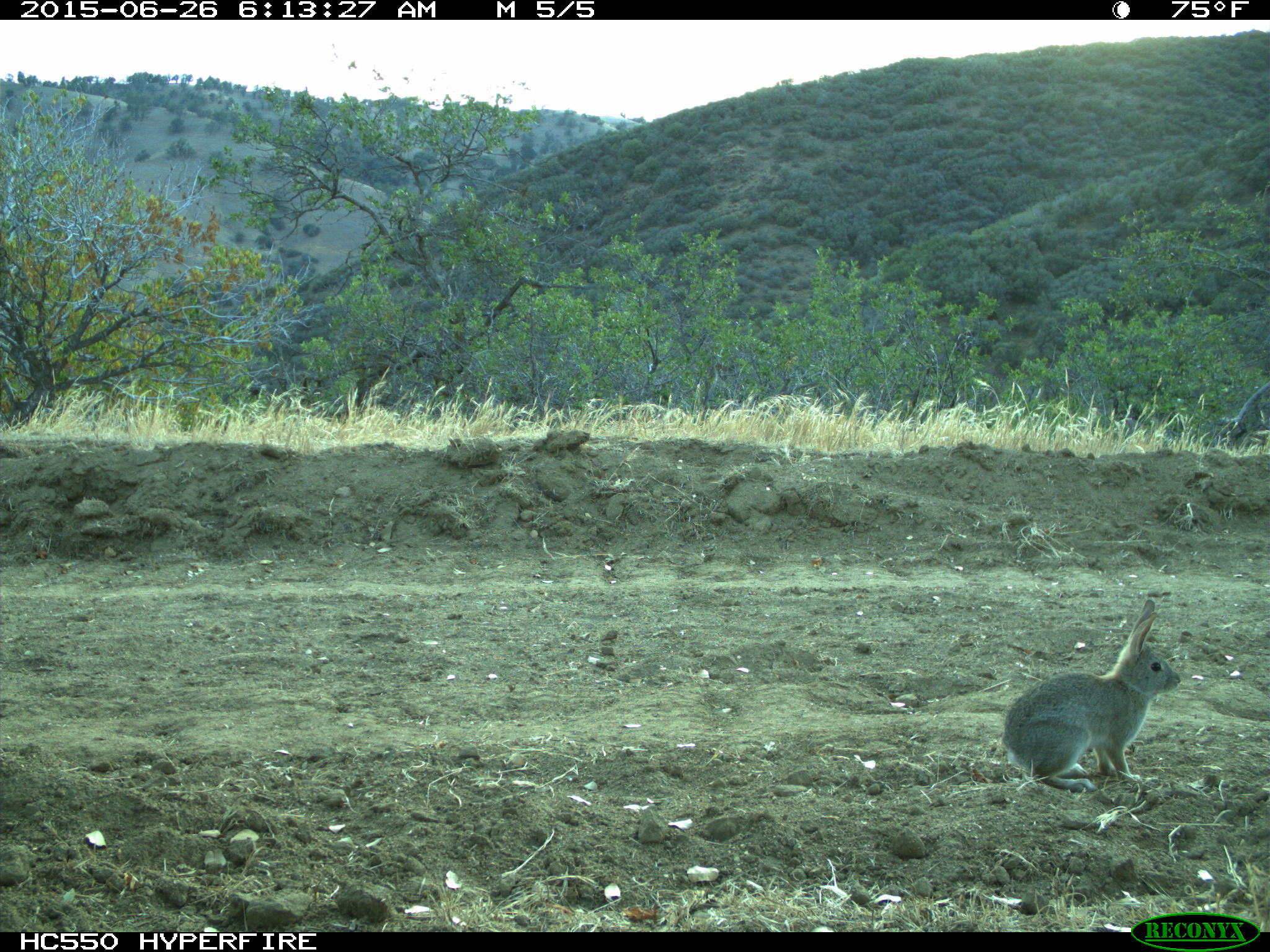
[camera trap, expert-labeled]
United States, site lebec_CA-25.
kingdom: Animalia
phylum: Chordata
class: Mammalia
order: Lagomorpha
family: Leporidae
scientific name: Leporidae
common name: rabbits and hares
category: unidentified rabbit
Unidentified rabbit (rabbits and hares) (Leporidae).